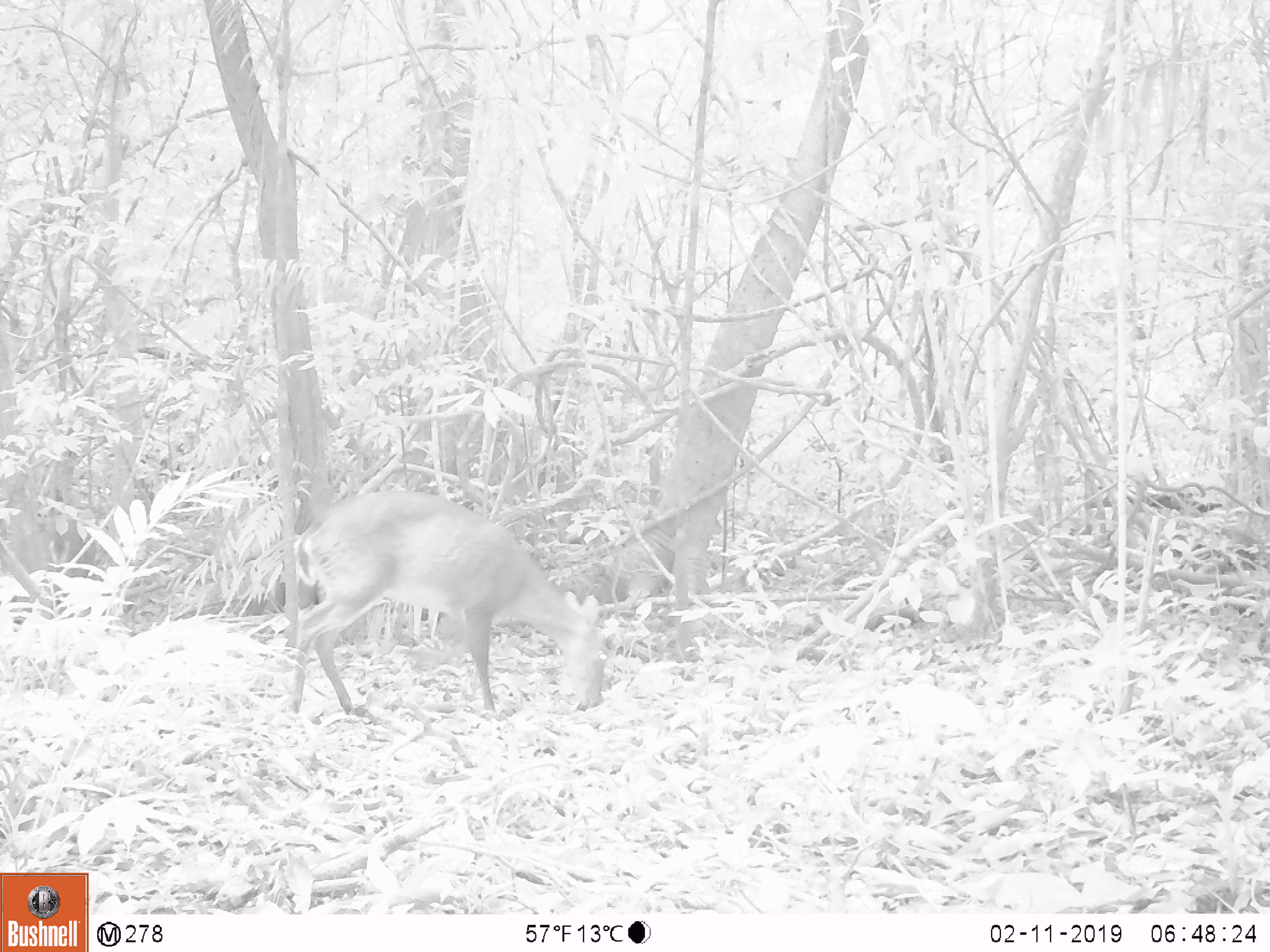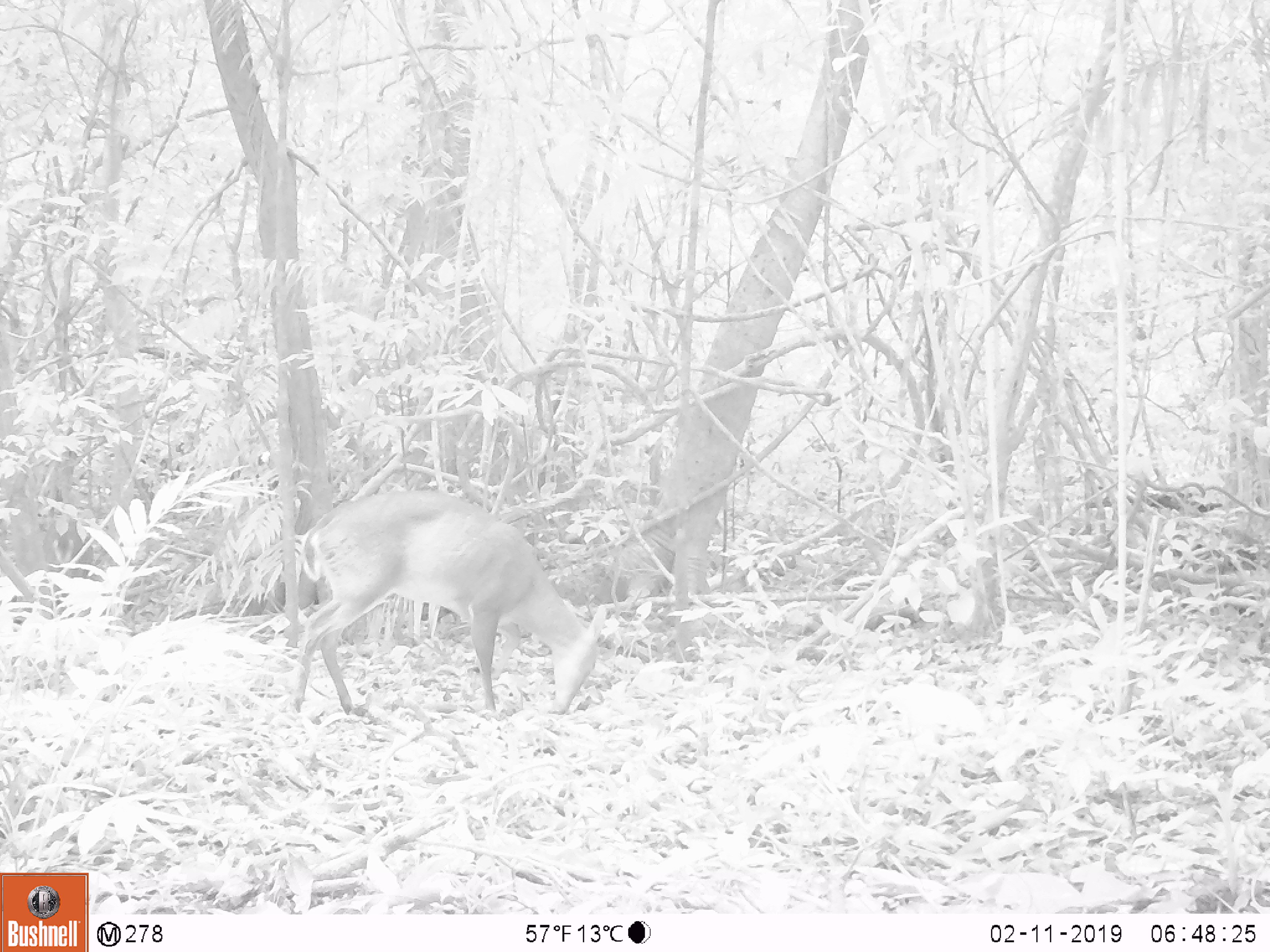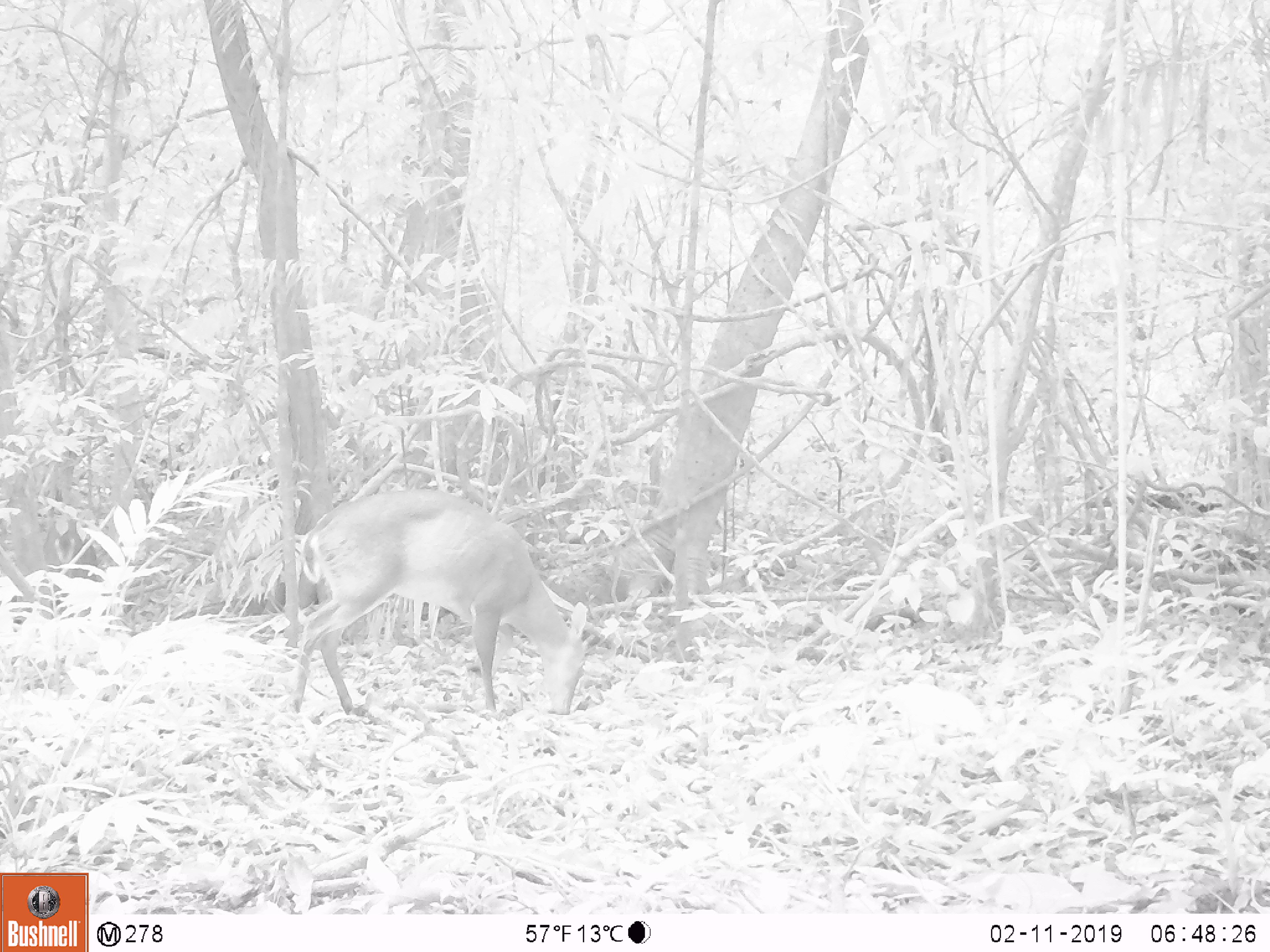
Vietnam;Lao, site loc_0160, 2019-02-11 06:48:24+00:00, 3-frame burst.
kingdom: Animalia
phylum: Chordata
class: Mammalia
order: Artiodactyla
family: Cervidae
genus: Muntiacus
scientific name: Muntiacus vuquangensis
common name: large-antlered muntjac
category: large antlered muntjac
Large antlered muntjac (large-antlered muntjac) (Muntiacus vuquangensis). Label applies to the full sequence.